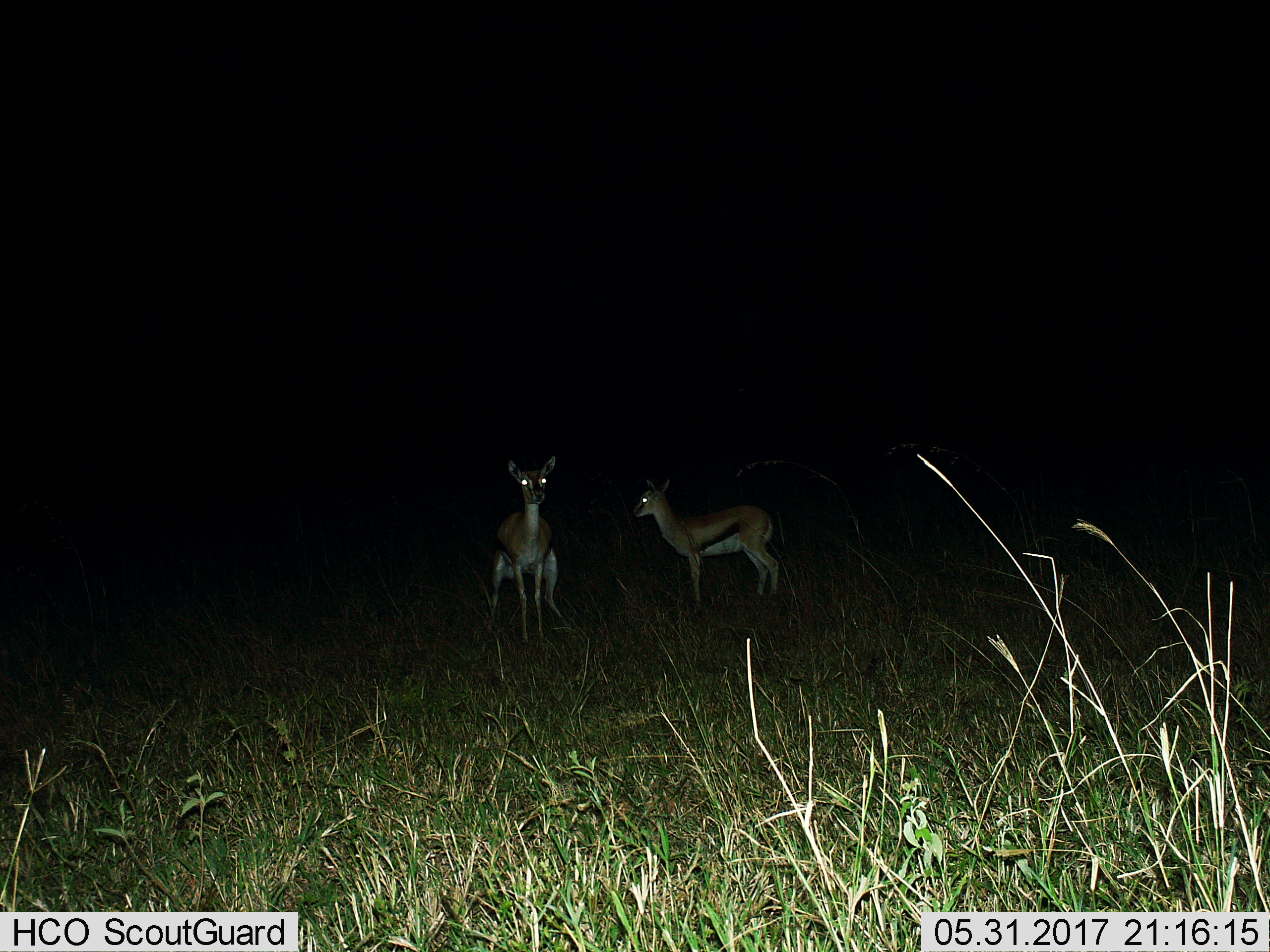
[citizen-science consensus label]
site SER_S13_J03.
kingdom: Animalia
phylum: Chordata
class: Mammalia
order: Artiodactyla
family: Bovidae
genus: Eudorcas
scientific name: Eudorcas thomsonii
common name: thomson's gazelle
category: gazellethomsons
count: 2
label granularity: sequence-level